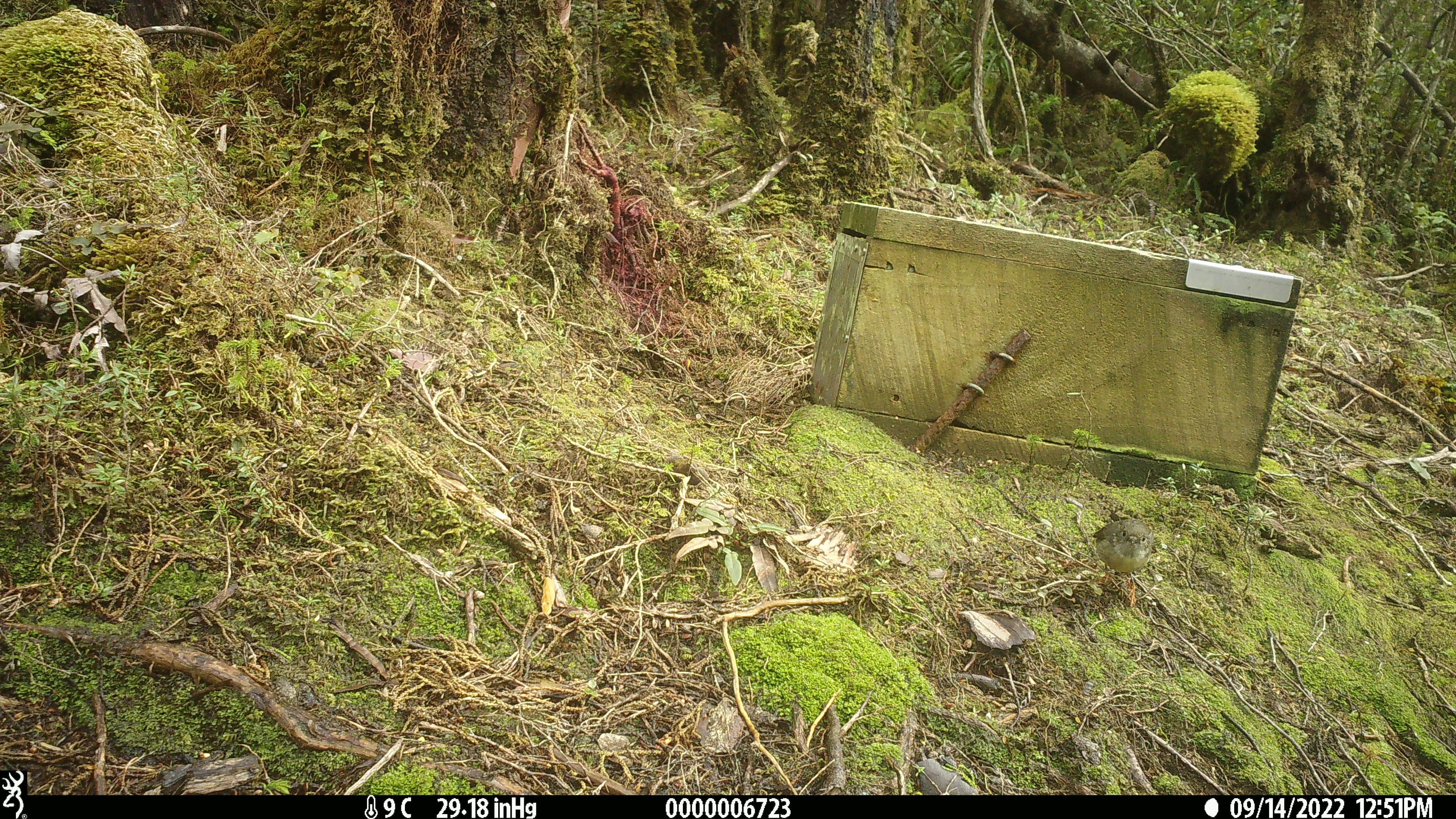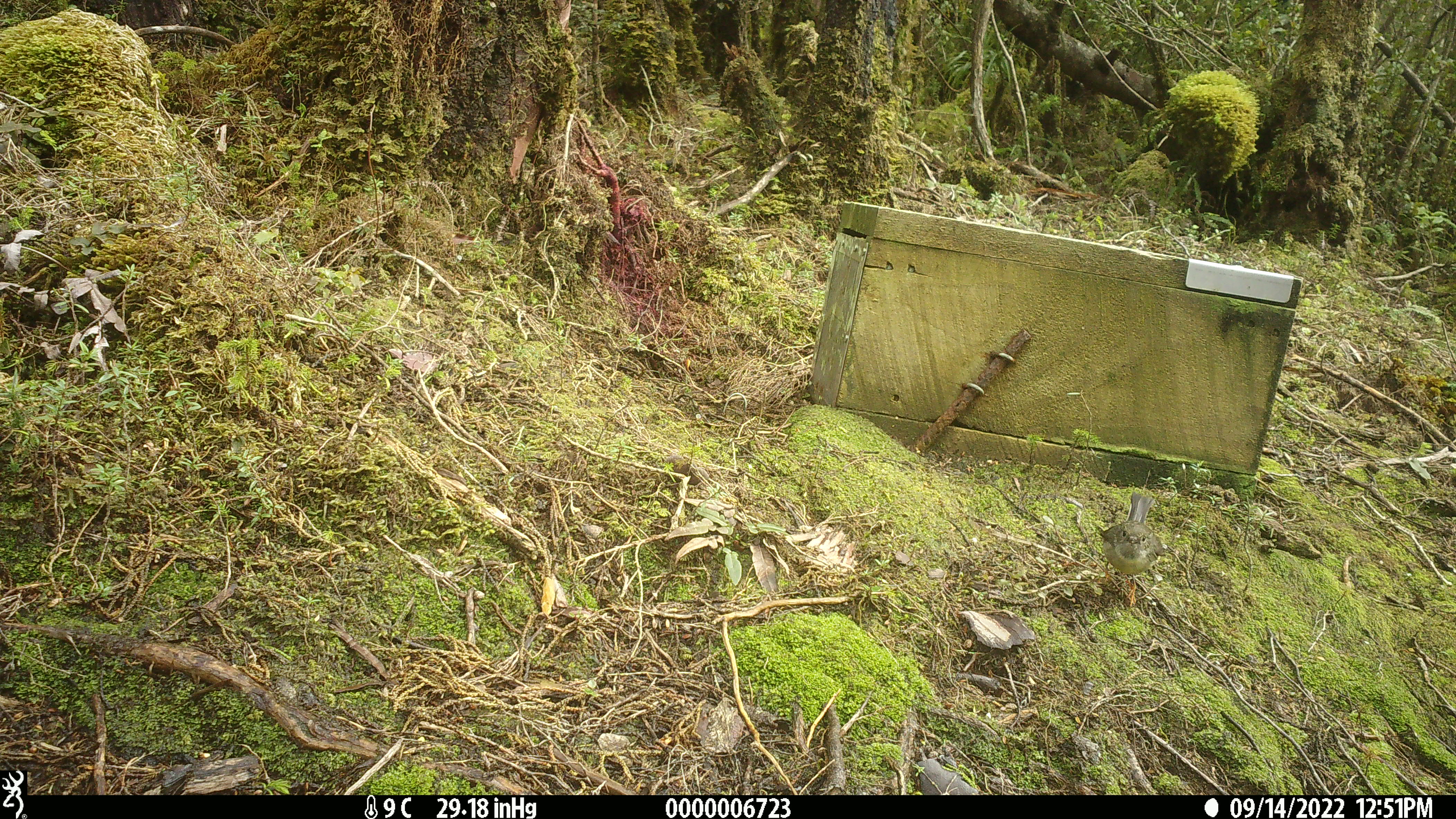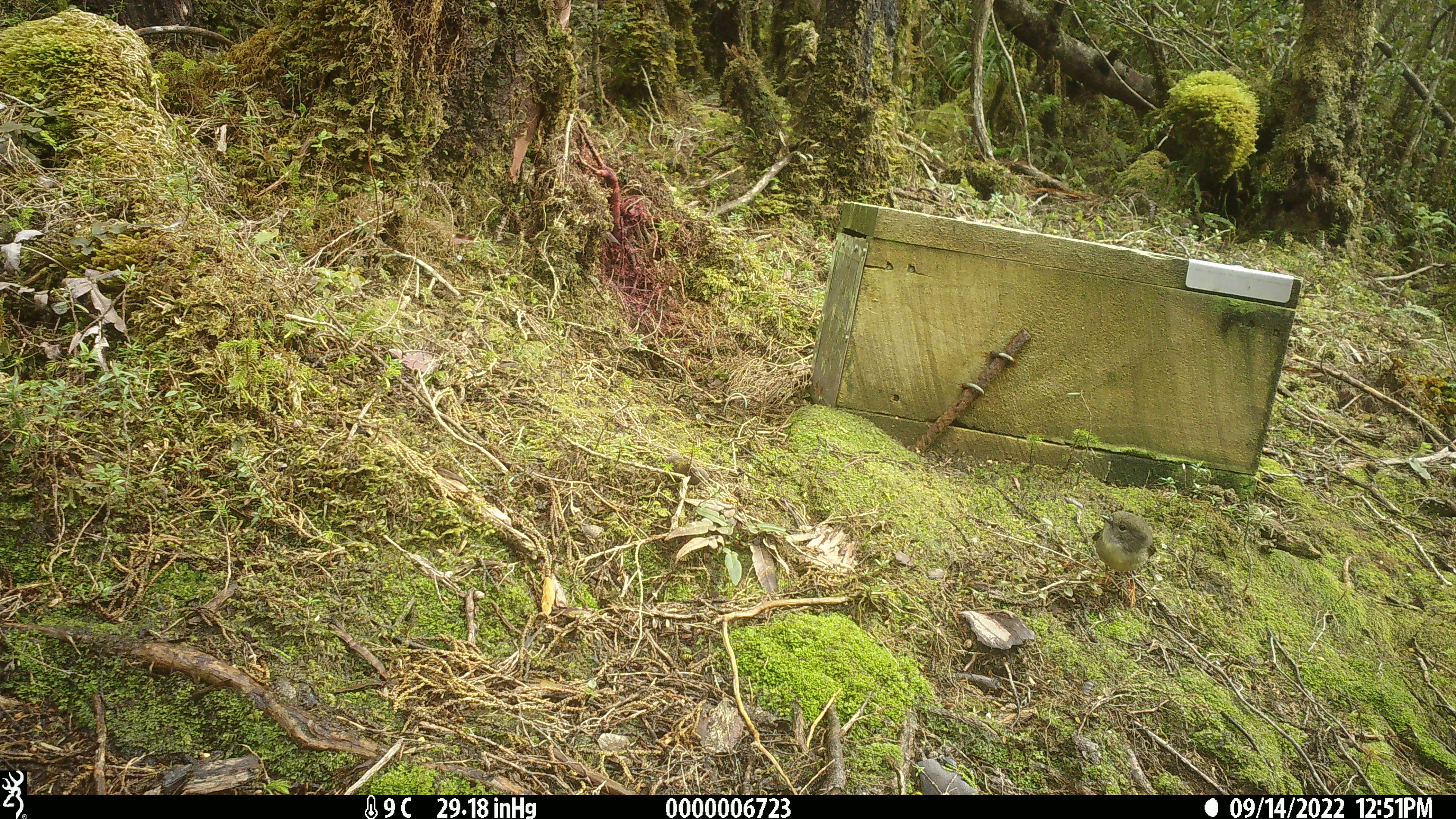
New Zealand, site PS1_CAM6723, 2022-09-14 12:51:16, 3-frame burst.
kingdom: Animalia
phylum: Chordata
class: Aves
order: Passeriformes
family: Petroicidae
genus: Petroica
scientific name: Petroica macrocephala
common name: tomtit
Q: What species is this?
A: Tomtit (Petroica macrocephala).